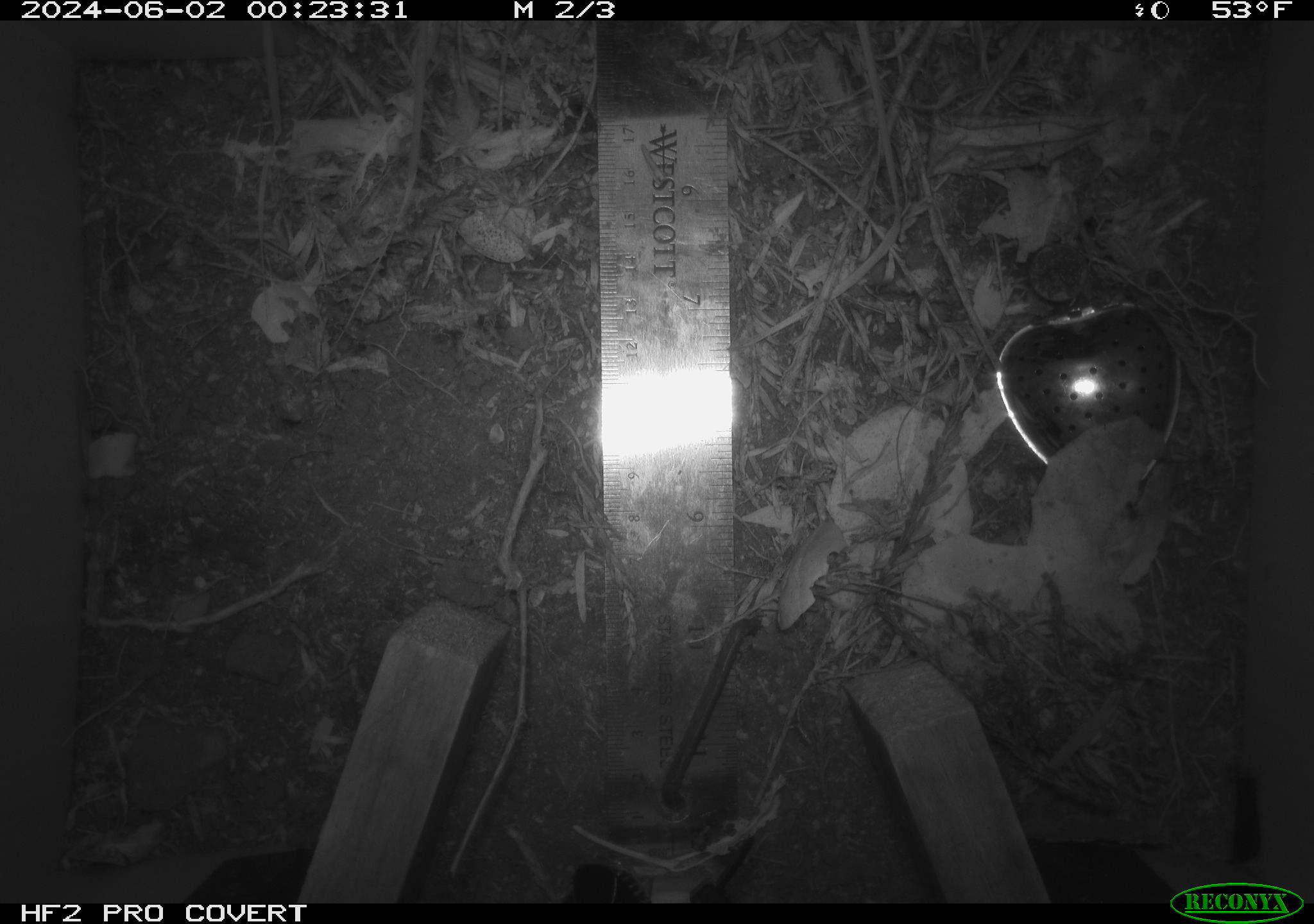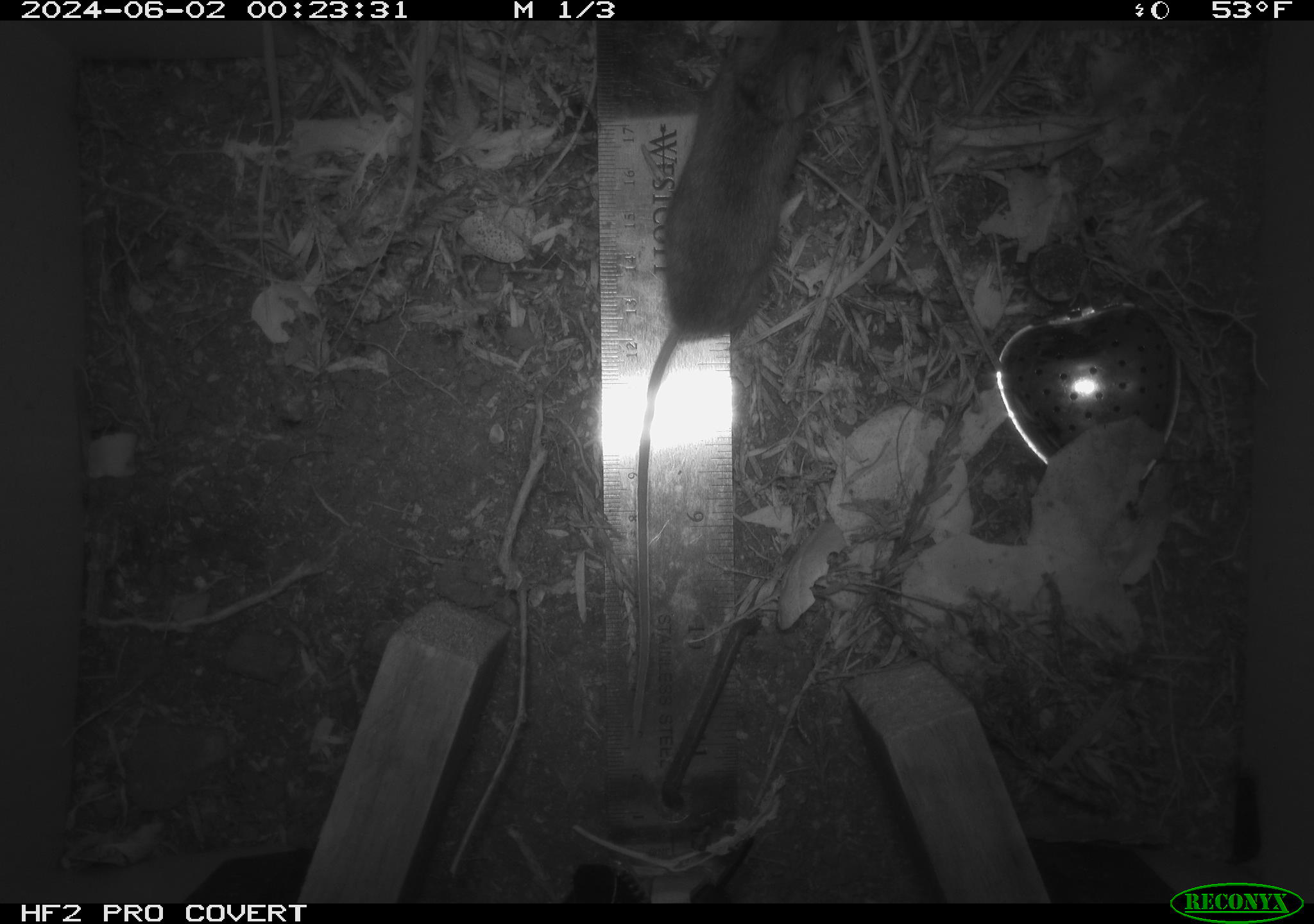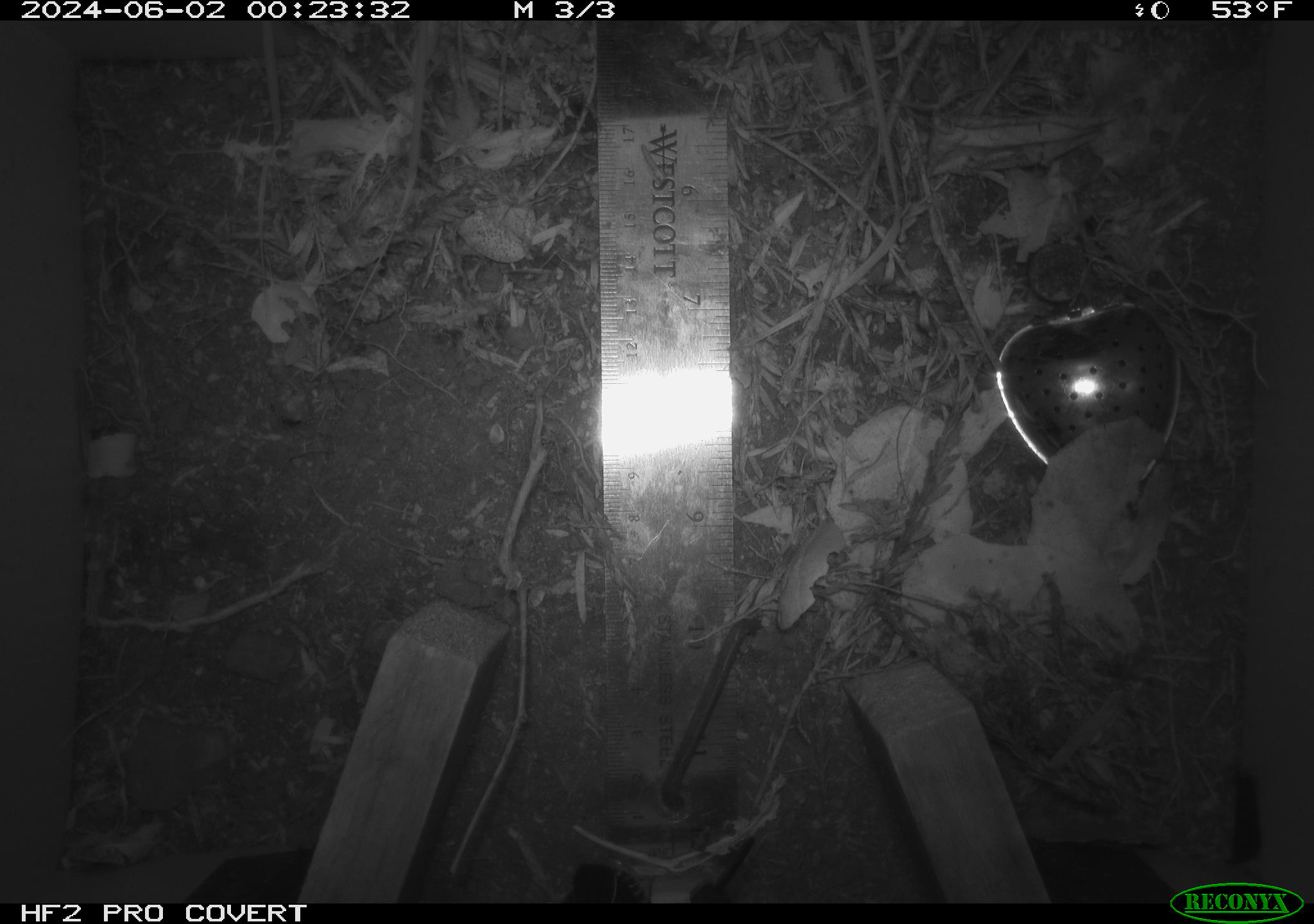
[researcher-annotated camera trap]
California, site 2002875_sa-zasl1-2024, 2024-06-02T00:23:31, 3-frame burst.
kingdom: Animalia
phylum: Chordata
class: Mammalia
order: Rodentia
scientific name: Rodentia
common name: mouse species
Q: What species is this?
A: Mouse species (Rodentia).